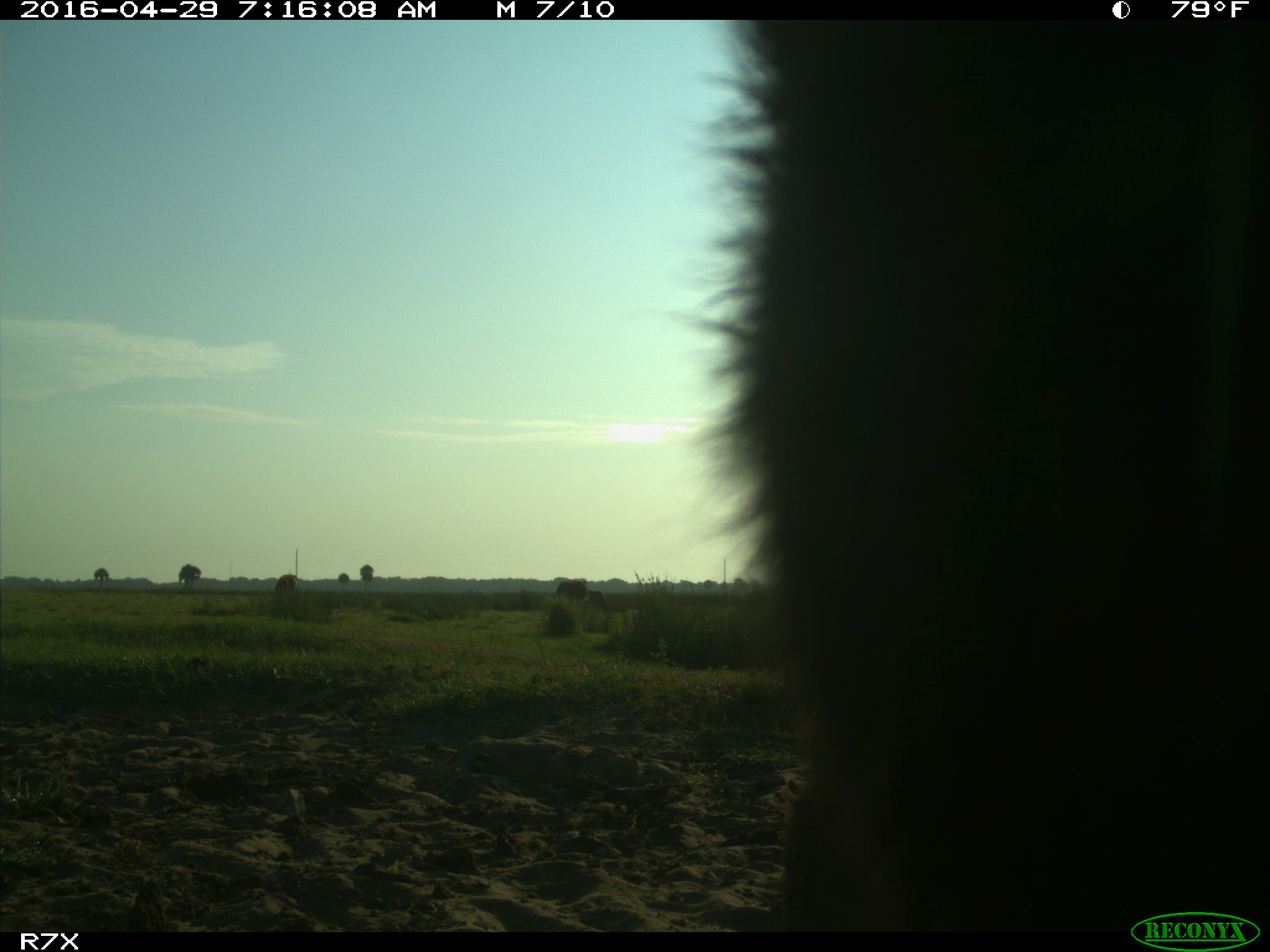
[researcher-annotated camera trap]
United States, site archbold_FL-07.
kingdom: Animalia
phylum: Chordata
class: Mammalia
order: Artiodactyla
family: Bovidae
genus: Bos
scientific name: Bos taurus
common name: domestic cow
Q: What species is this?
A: Bos taurus (domestic cow).